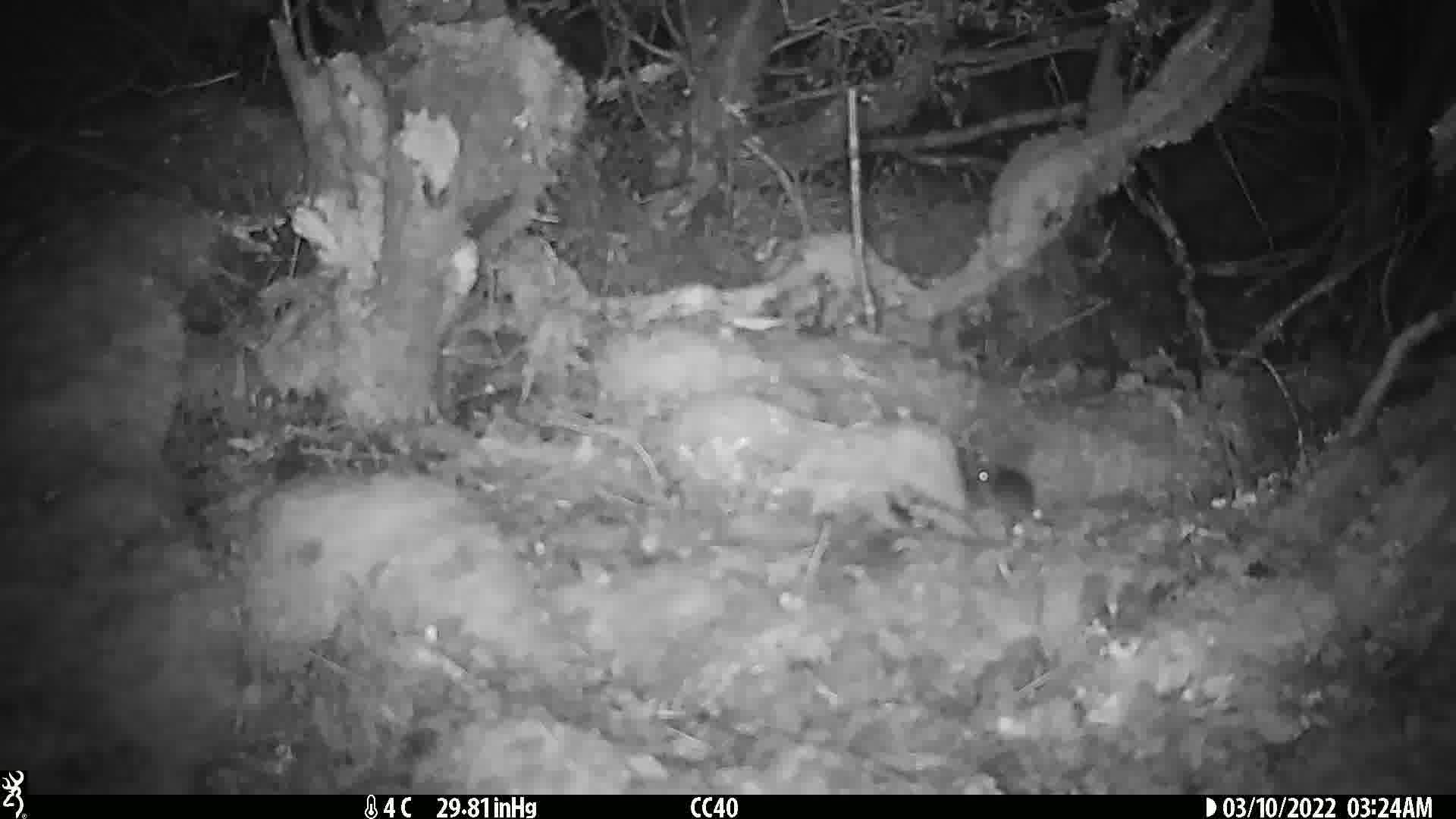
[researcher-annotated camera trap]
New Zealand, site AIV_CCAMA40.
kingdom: Animalia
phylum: Chordata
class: Mammalia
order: Rodentia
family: Muridae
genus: Mus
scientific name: Mus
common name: mouse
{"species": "mouse (Mus)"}